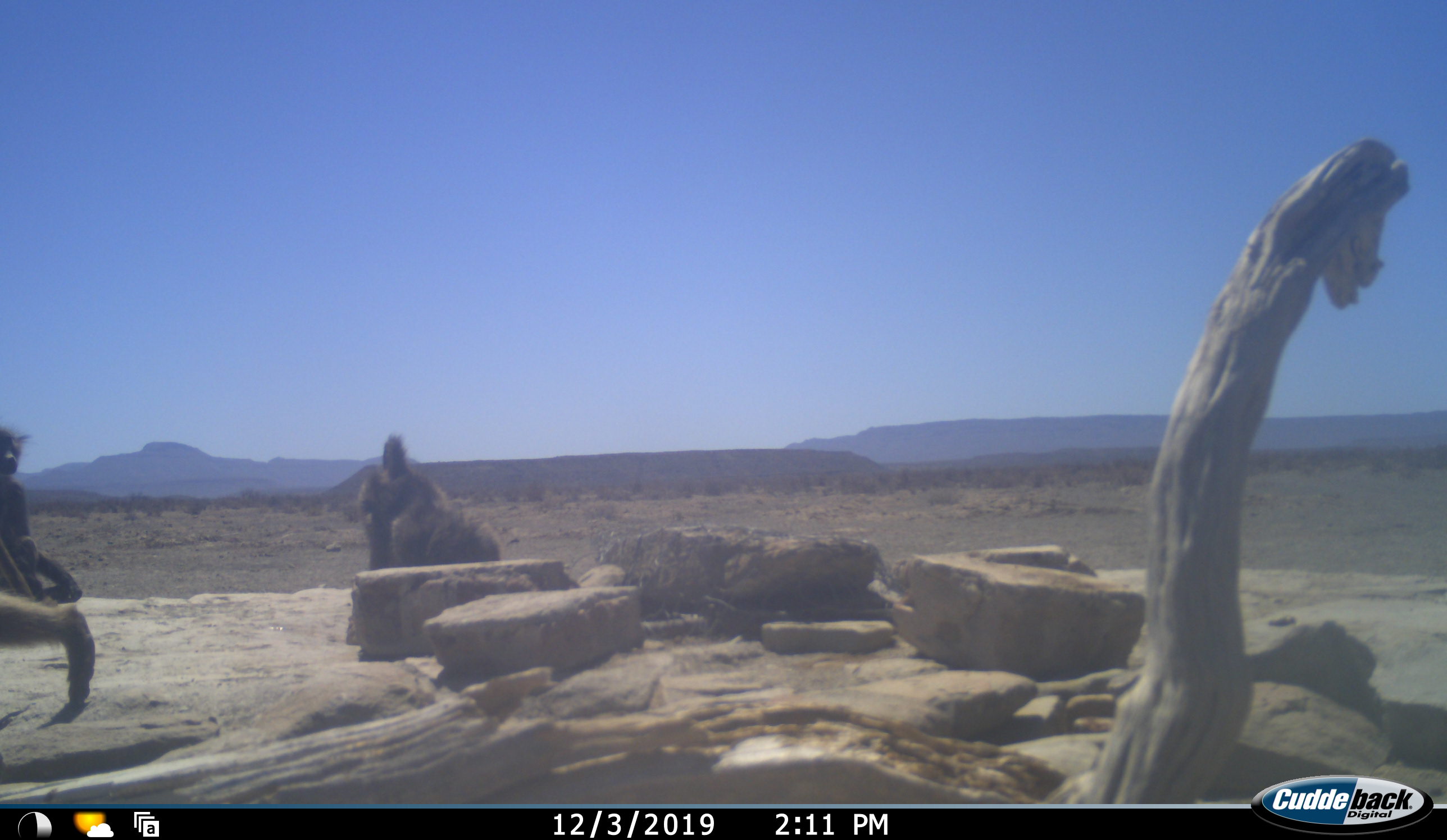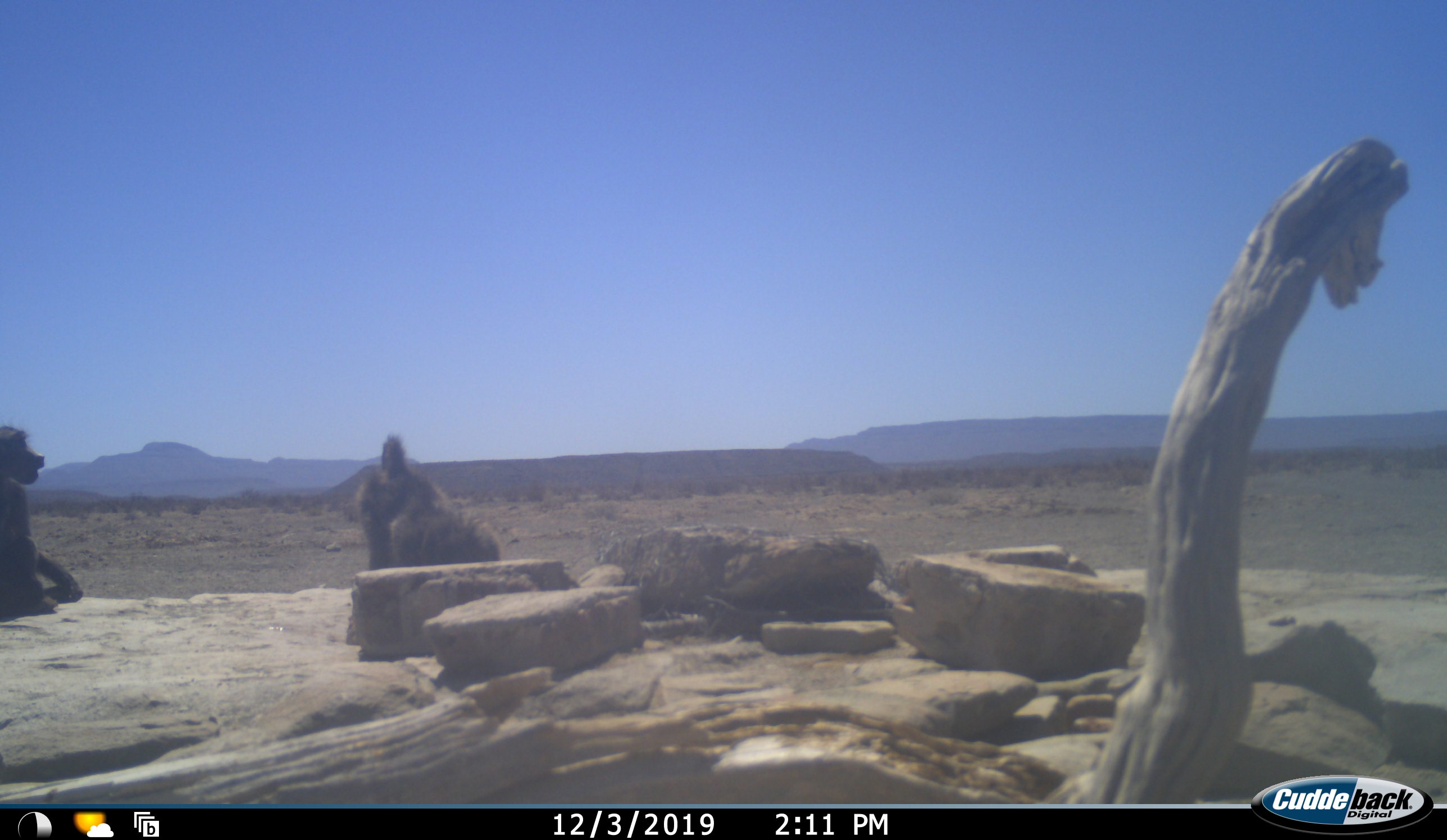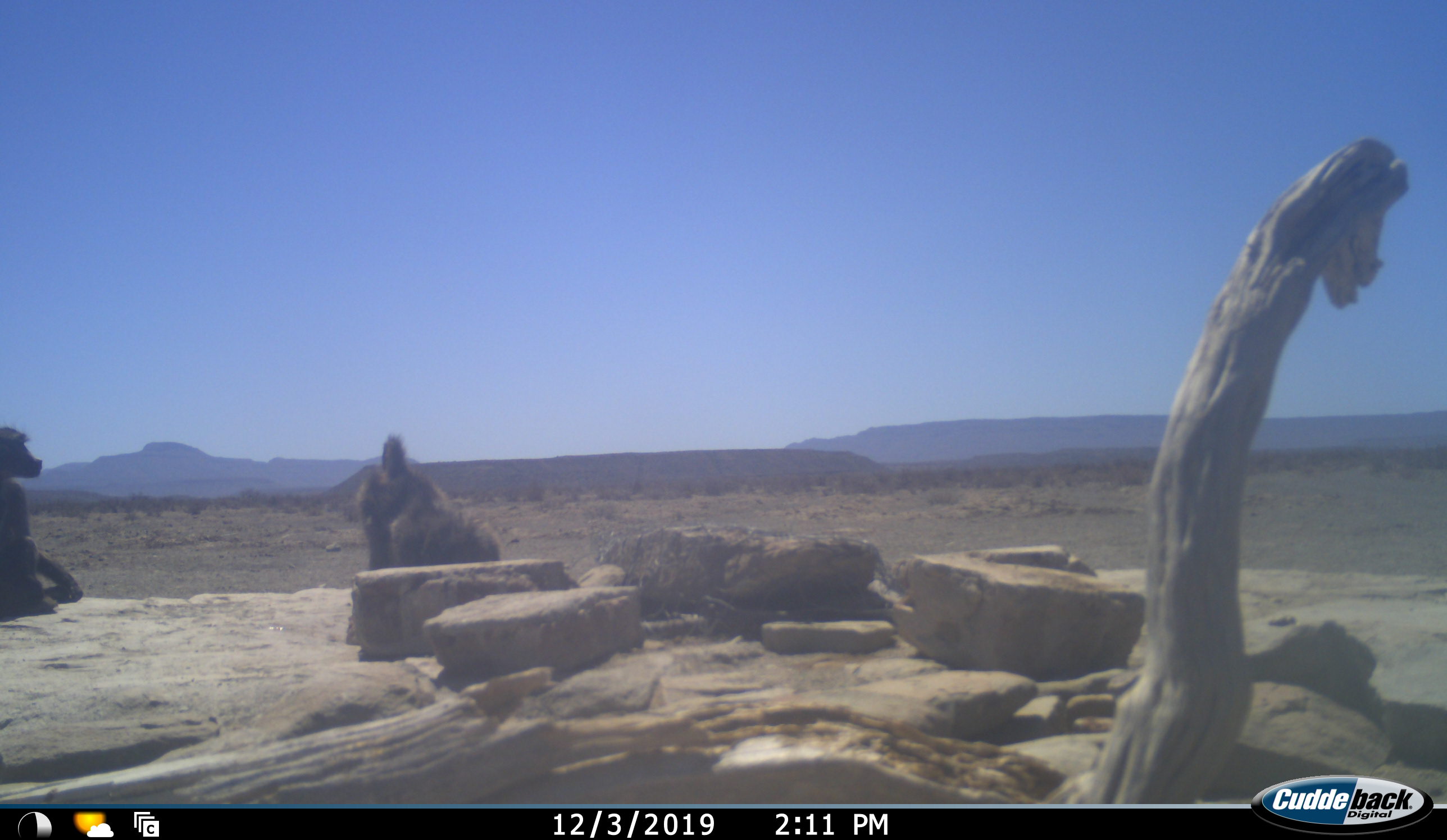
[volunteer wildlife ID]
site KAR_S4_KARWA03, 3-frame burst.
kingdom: Animalia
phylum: Chordata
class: Mammalia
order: Primates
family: Cercopithecidae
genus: Papio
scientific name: Papio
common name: baboon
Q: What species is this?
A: Baboon (Papio).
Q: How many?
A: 3.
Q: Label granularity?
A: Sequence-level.